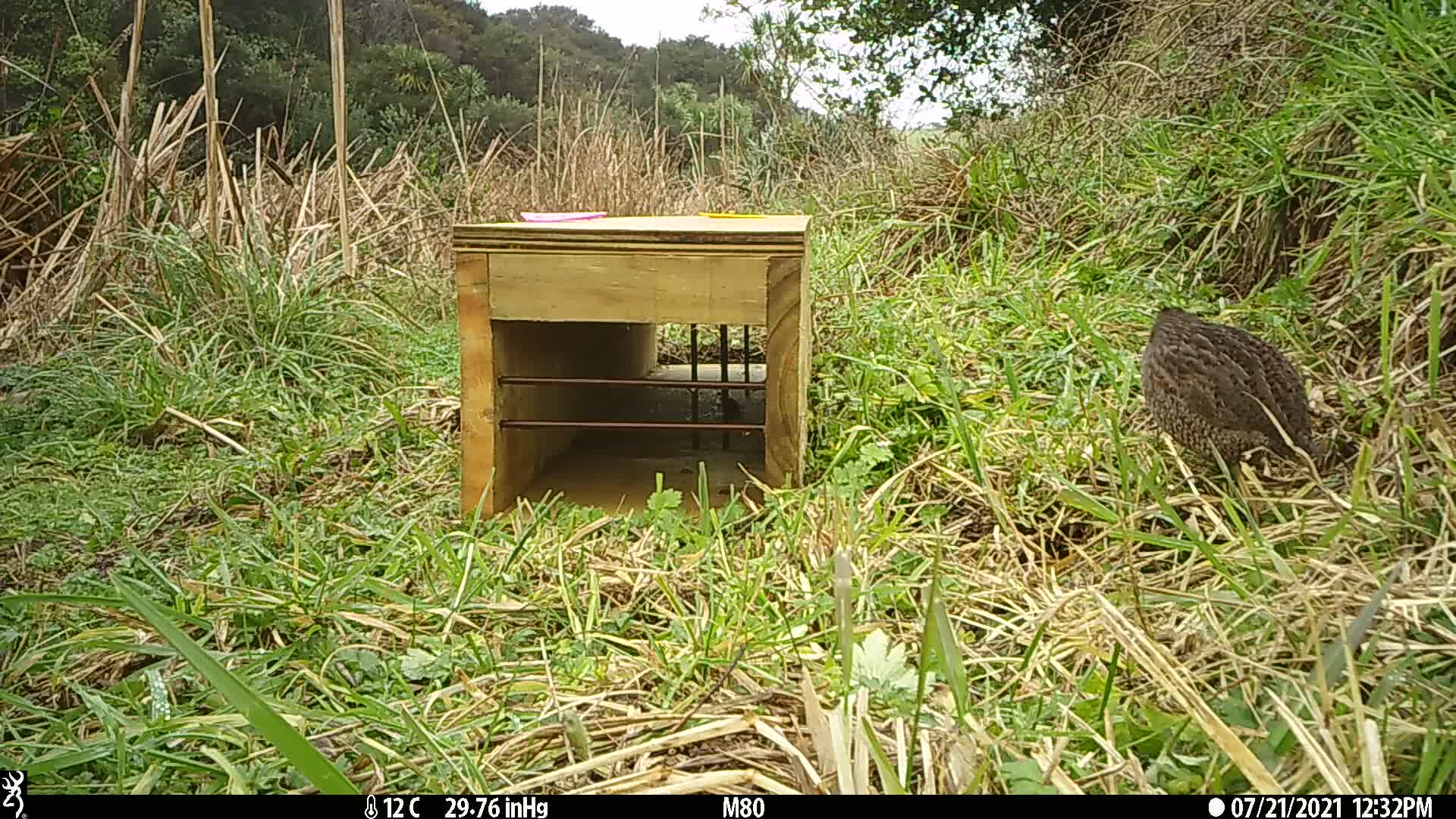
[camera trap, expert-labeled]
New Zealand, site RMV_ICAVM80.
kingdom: Animalia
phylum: Chordata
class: Aves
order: Galliformes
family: Phasianidae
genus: Synoicus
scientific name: Synoicus ypsilophorus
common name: brown quail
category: quail brown